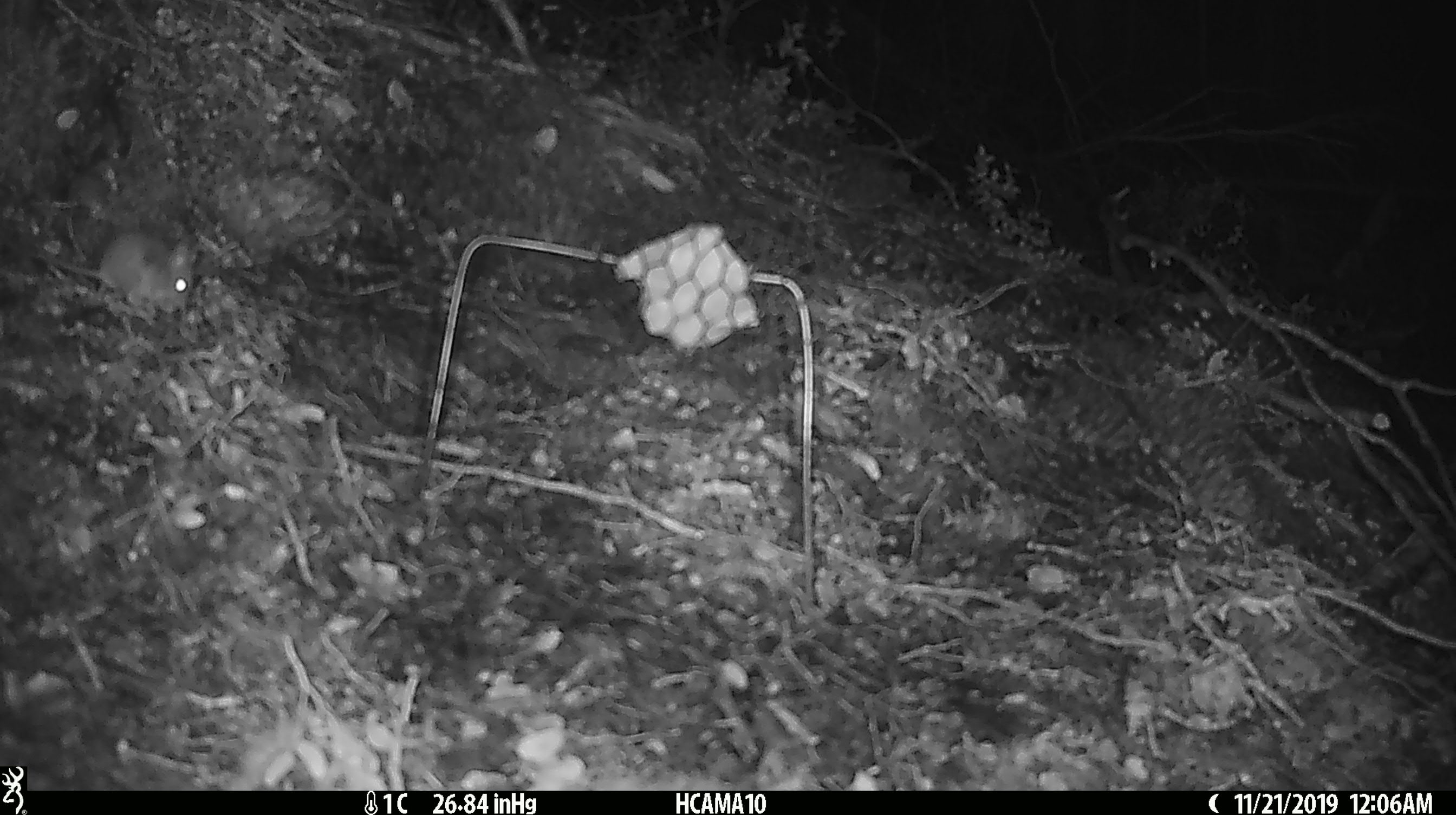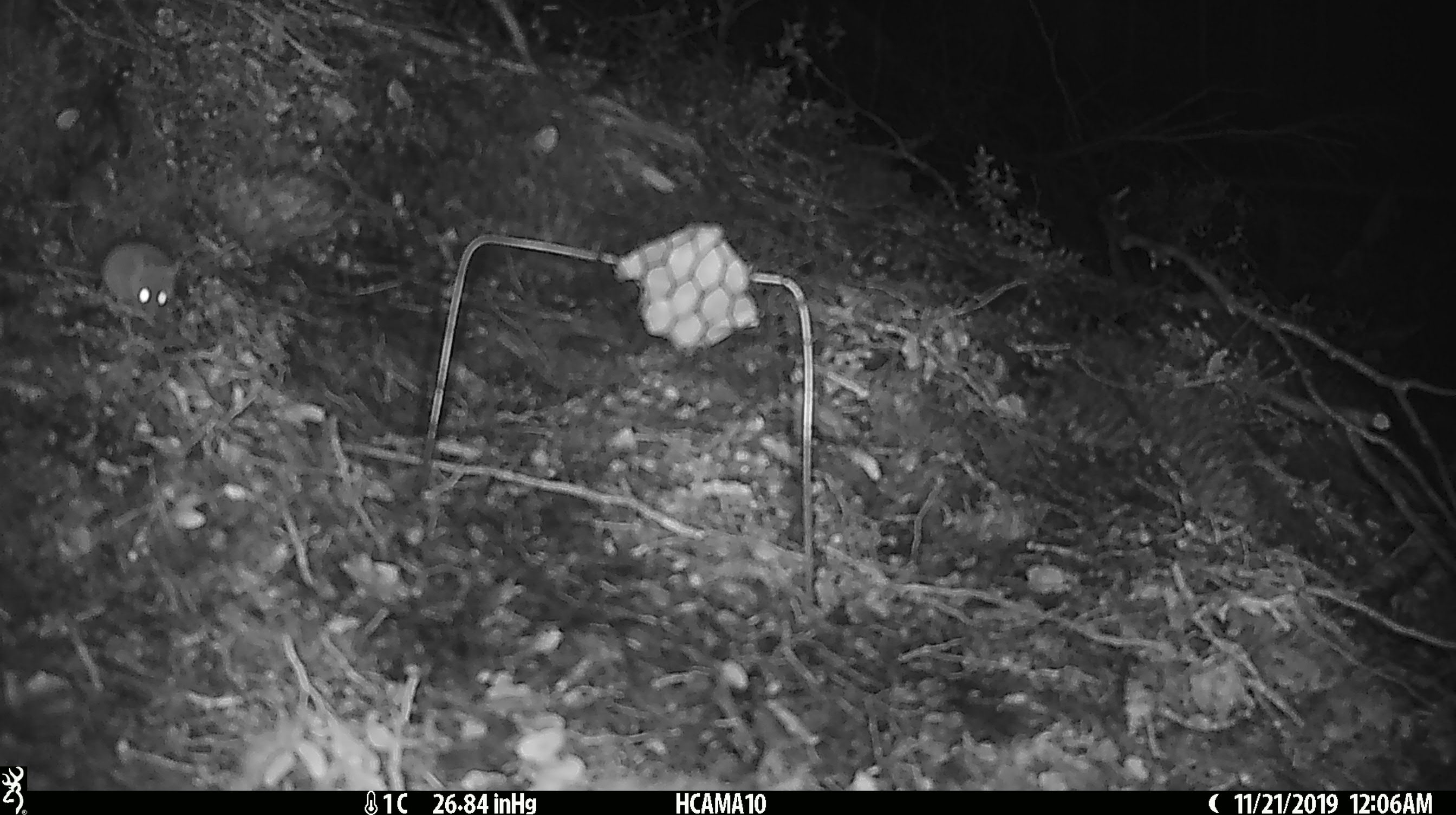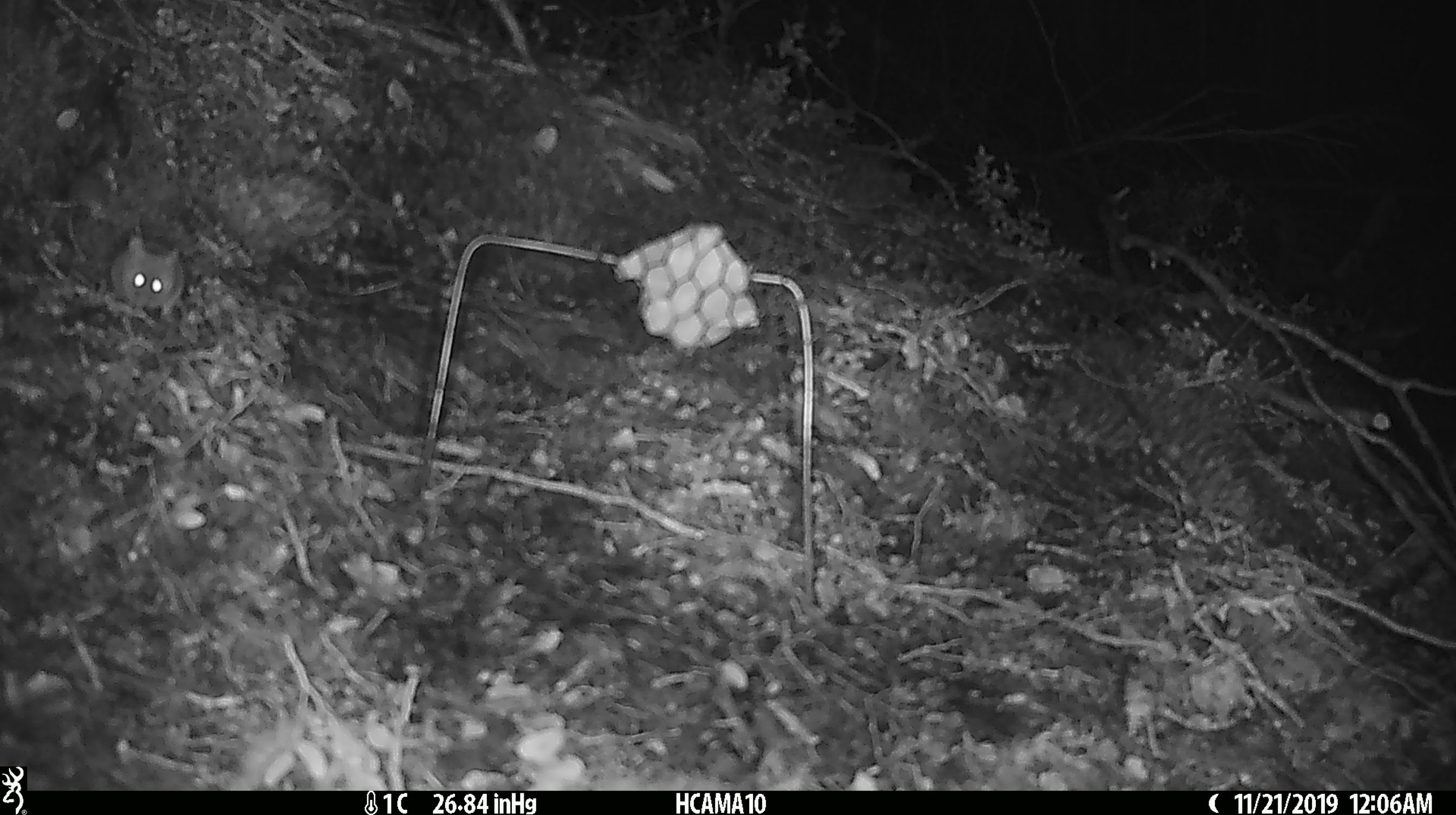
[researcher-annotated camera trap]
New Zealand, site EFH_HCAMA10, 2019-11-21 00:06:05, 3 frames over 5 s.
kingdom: Animalia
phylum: Chordata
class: Mammalia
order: Rodentia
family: Muridae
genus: Mus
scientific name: Mus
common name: mouse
Mouse (Mus).